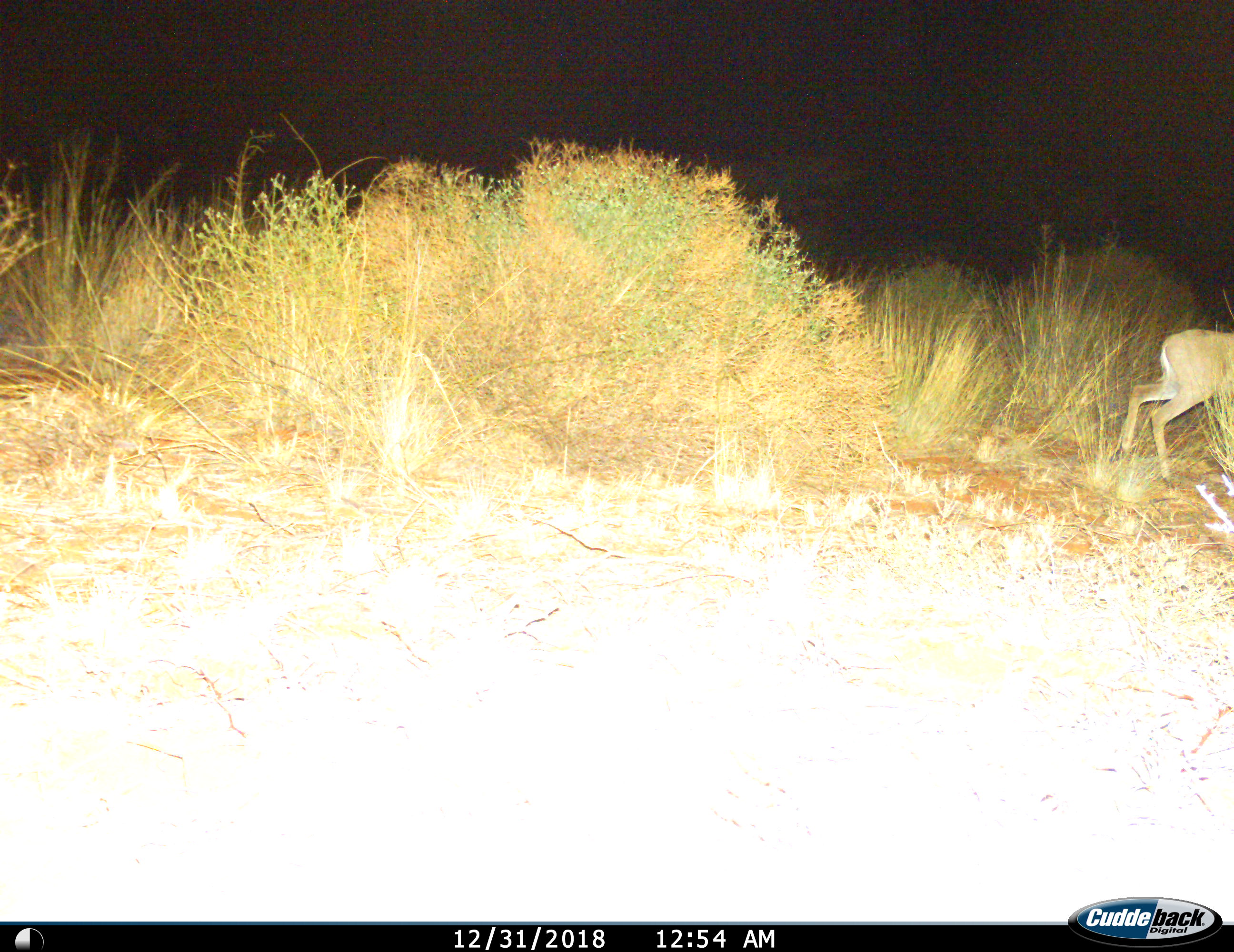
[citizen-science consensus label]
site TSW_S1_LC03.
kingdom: Animalia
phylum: Chordata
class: Mammalia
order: Artiodactyla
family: Bovidae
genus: Sylvicapra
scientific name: Sylvicapra grimmia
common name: common duiker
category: duikercommongrey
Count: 1.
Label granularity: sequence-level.